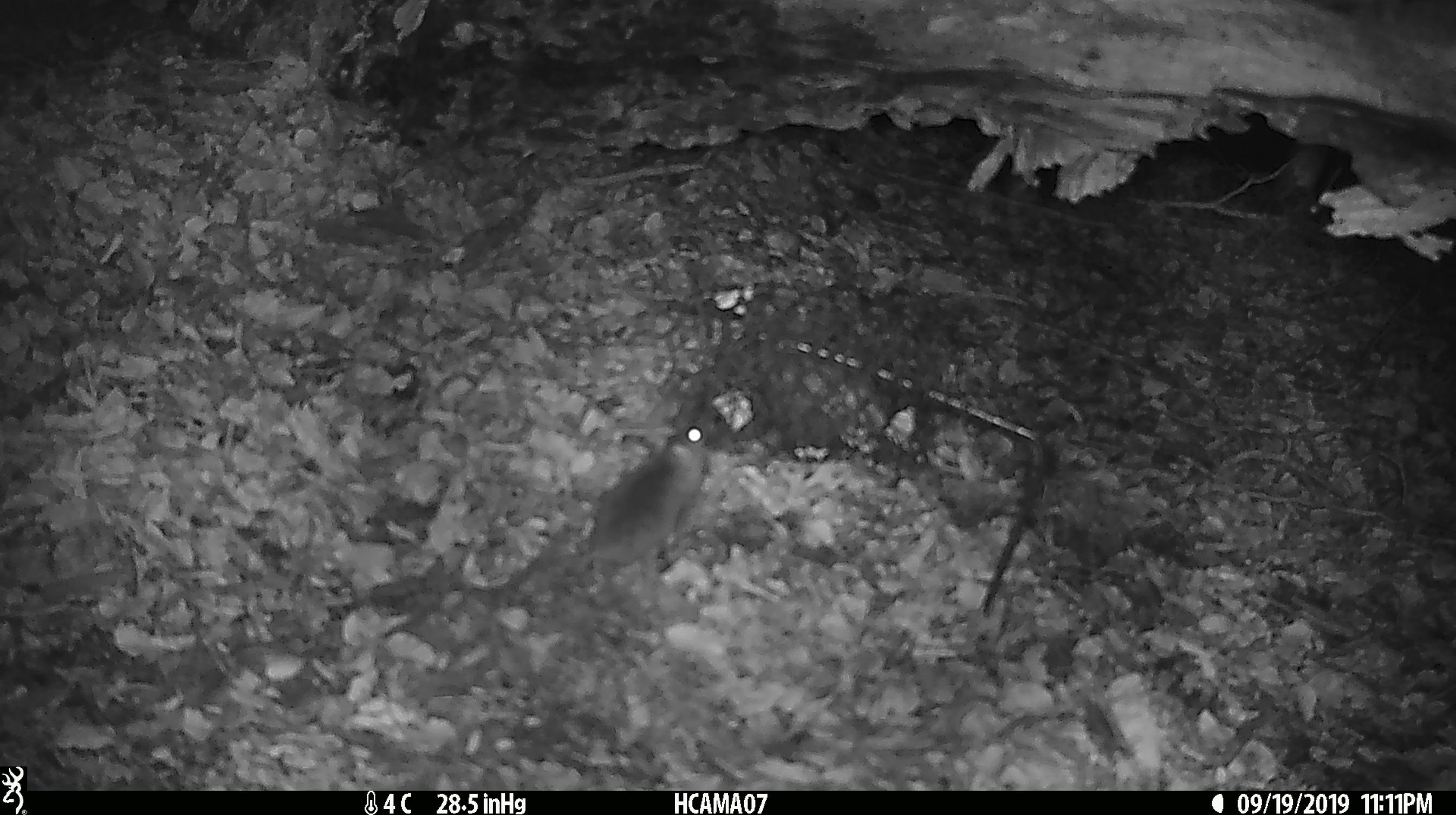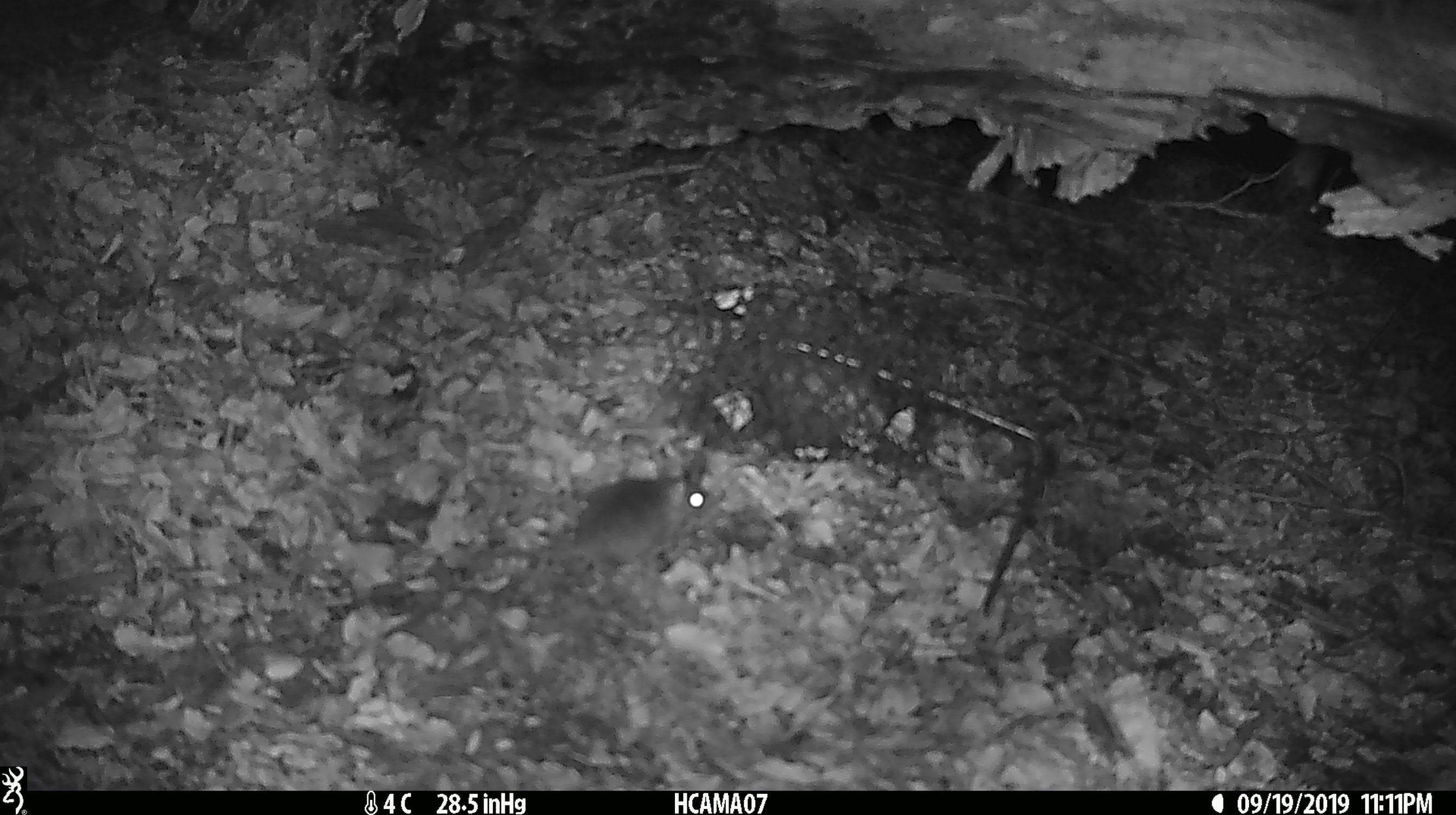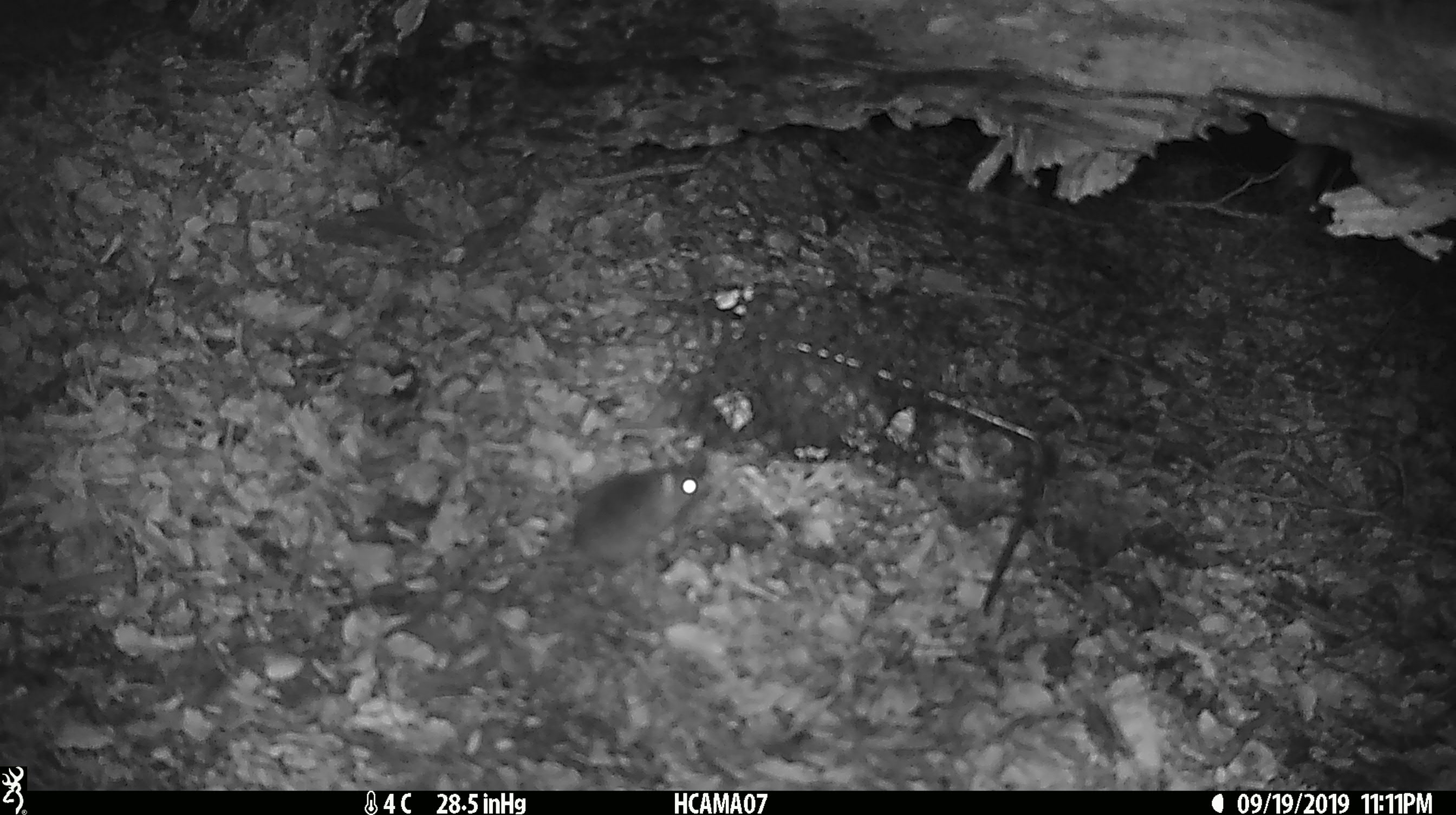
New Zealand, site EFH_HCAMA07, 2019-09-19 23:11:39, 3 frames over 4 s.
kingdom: Animalia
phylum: Chordata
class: Mammalia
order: Rodentia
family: Muridae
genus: Mus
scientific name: Mus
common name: mouse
Mouse (Mus).